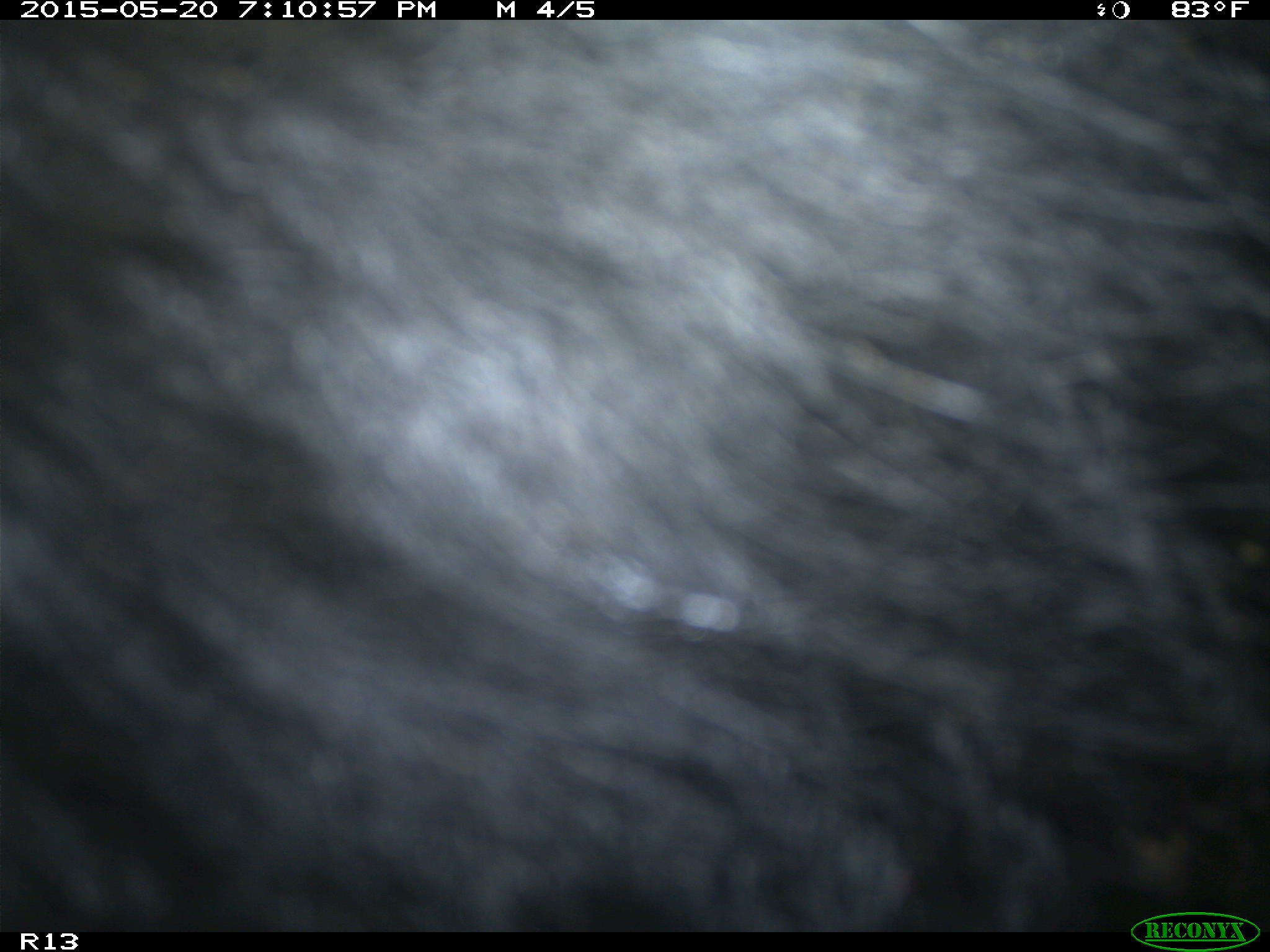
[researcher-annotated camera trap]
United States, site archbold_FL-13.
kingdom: Animalia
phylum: Chordata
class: Mammalia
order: Artiodactyla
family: Bovidae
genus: Bos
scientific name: Bos taurus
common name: domestic cow